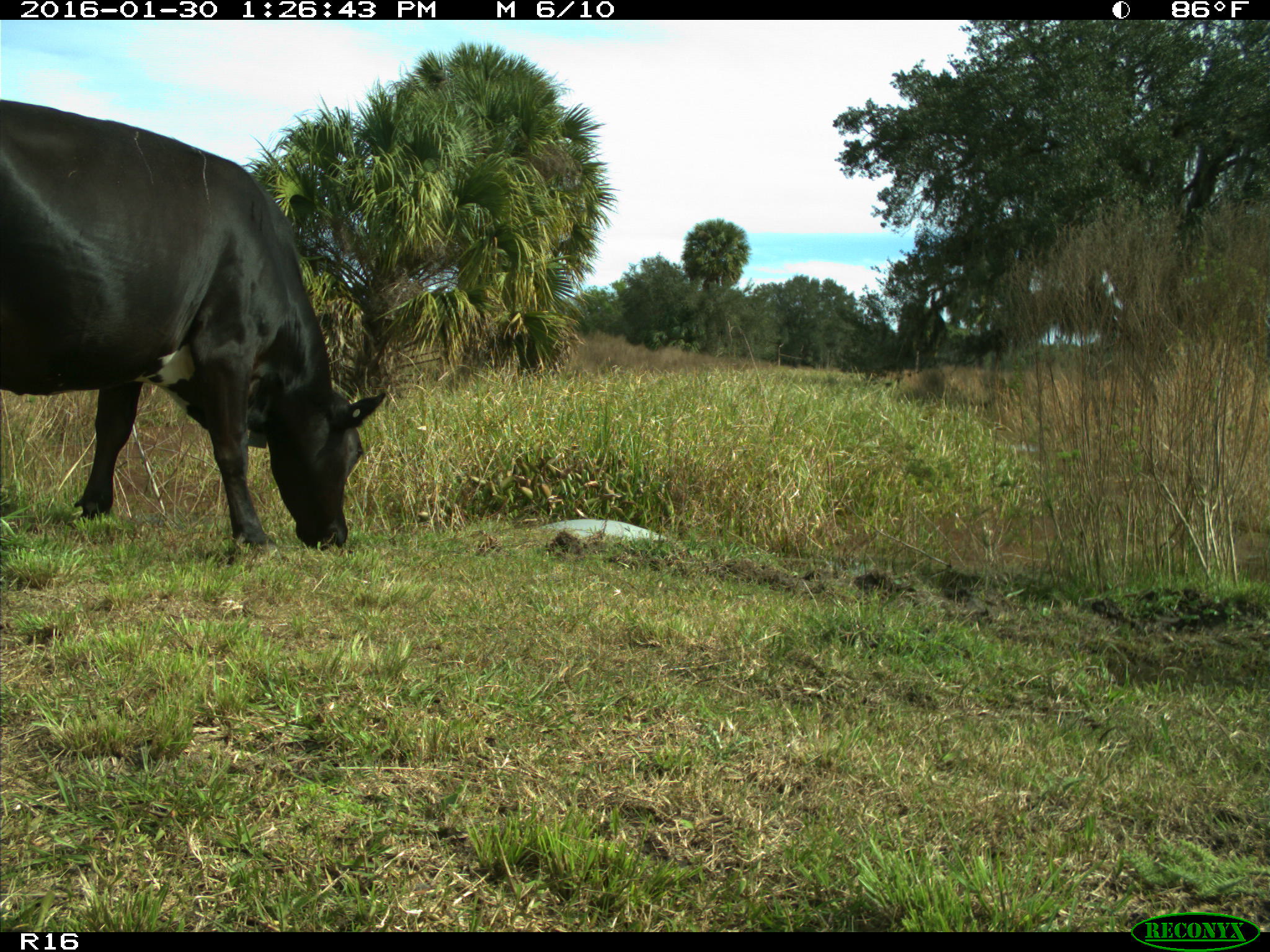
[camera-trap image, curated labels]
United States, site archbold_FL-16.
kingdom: Animalia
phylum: Chordata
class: Mammalia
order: Artiodactyla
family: Bovidae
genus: Bos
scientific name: Bos taurus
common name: domestic cow